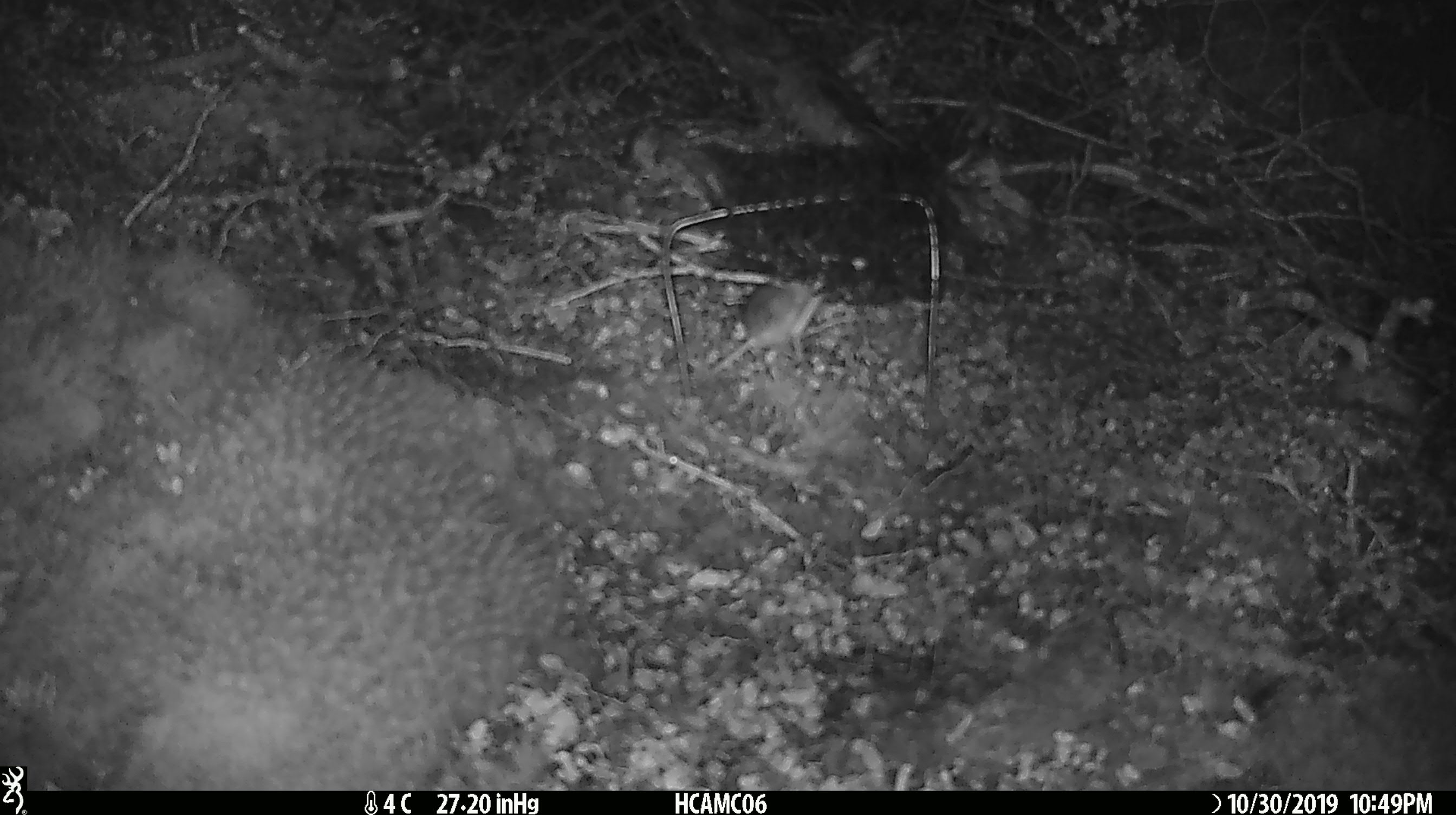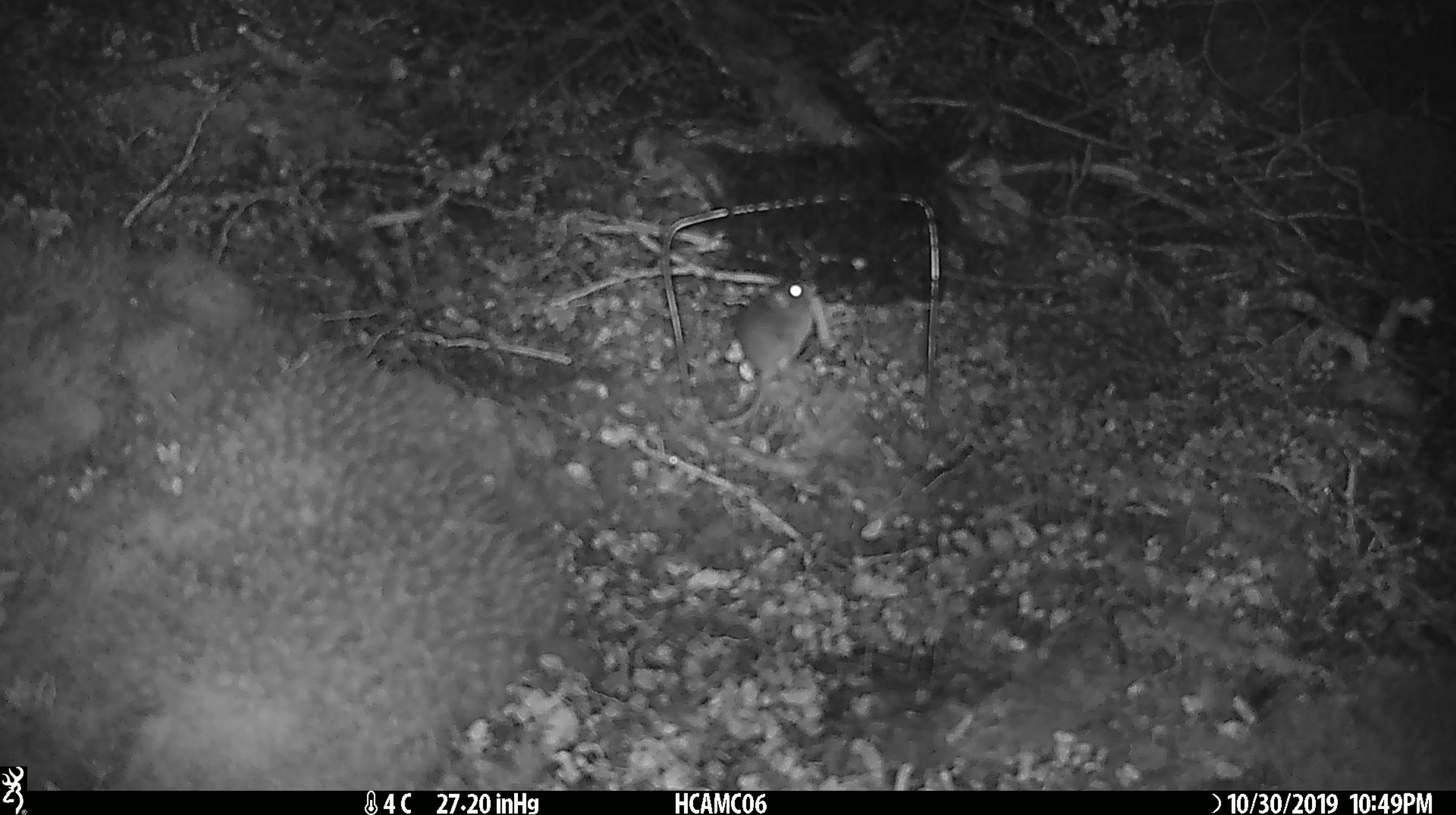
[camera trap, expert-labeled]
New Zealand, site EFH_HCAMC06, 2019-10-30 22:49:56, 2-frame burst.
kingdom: Animalia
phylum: Chordata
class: Mammalia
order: Rodentia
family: Muridae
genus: Mus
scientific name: Mus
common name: mouse